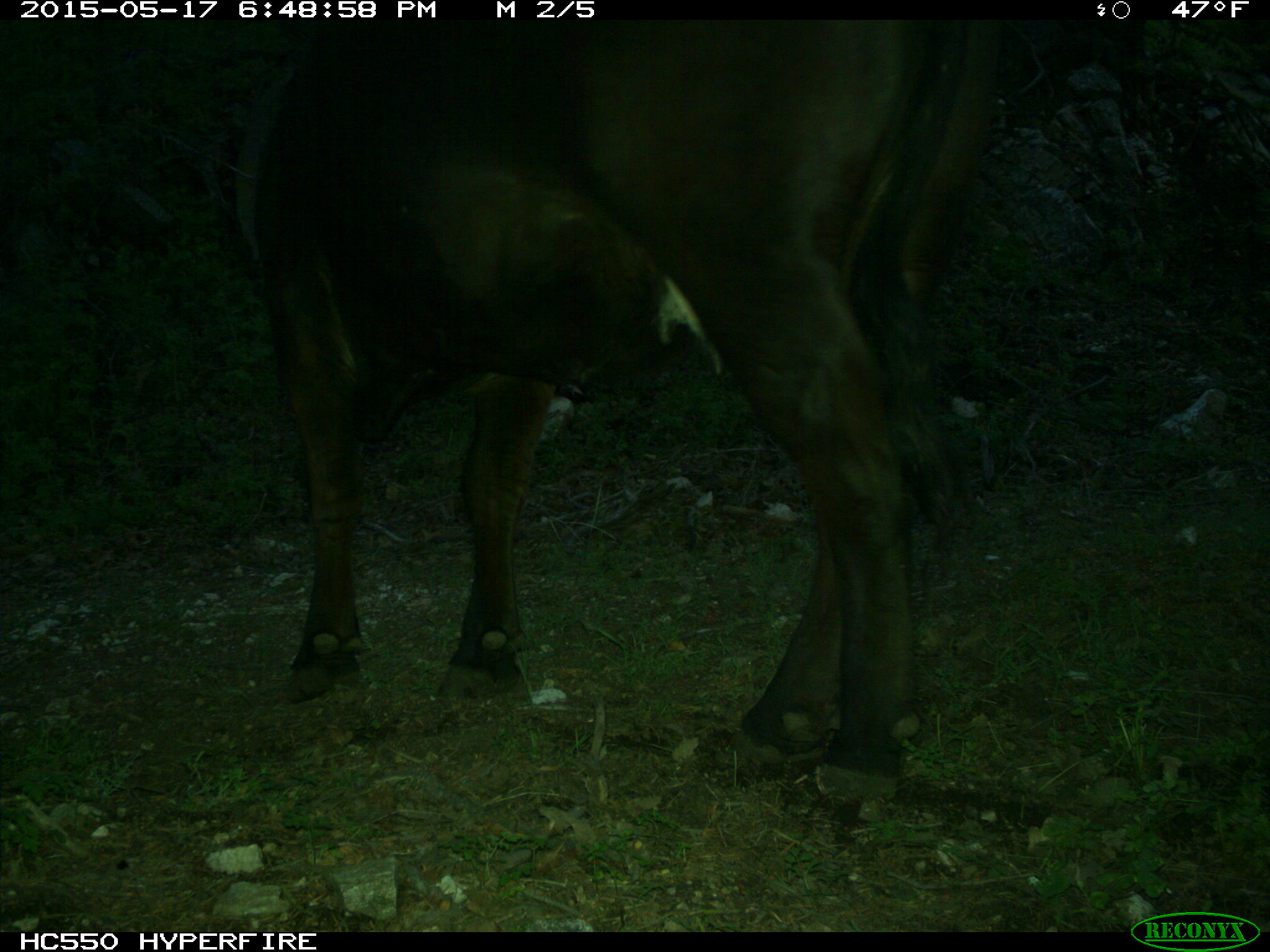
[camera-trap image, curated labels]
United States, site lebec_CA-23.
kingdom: Animalia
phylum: Chordata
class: Mammalia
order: Artiodactyla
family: Bovidae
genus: Bos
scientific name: Bos taurus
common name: domestic cow